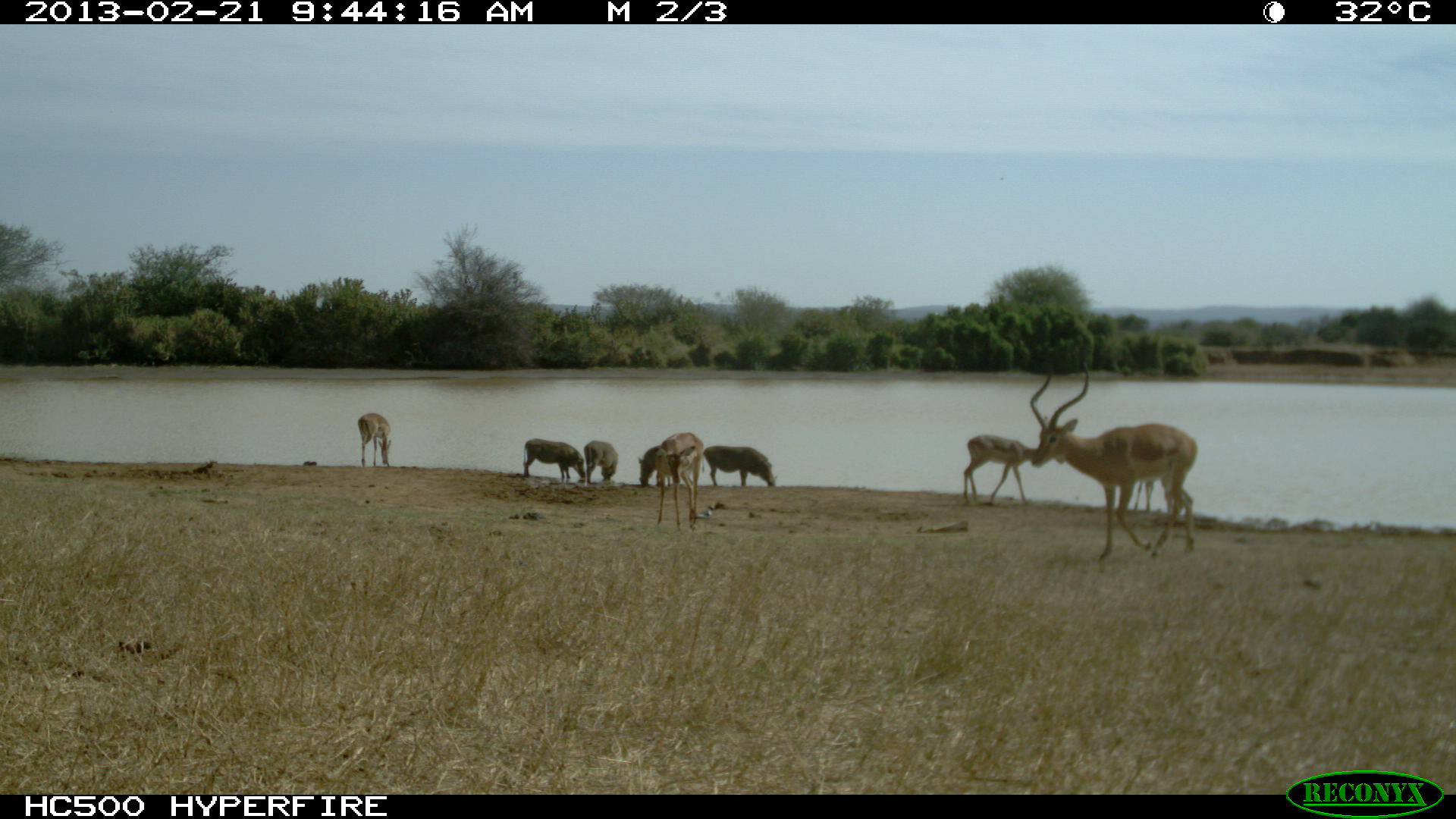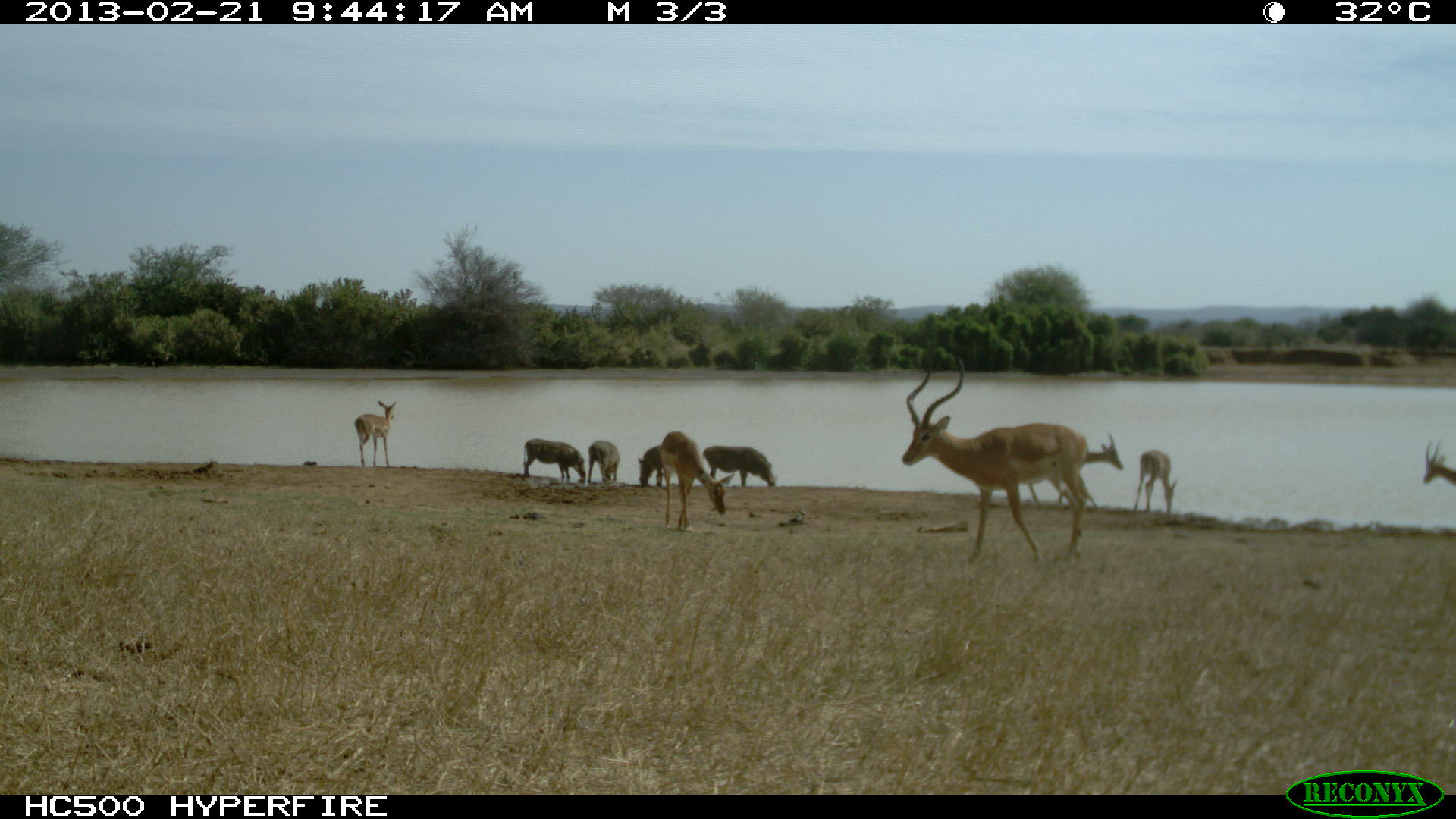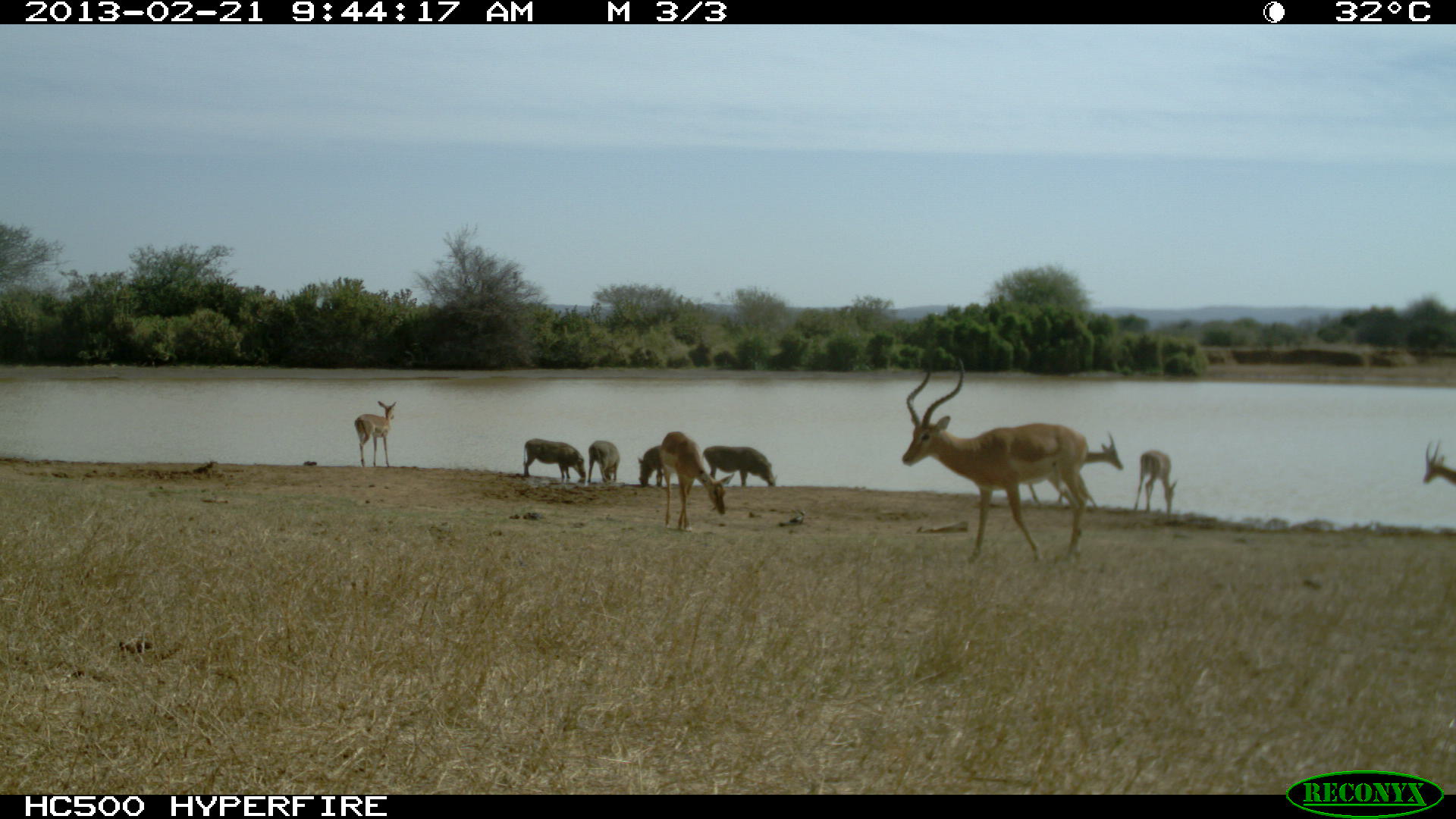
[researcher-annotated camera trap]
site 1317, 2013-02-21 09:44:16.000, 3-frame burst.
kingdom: Animalia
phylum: Chordata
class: Mammalia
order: Artiodactyla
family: Suidae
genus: Phacochoerus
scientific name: Phacochoerus africanus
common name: common warthog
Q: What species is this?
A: Phacochoerus africanus (common warthog).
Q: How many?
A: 4.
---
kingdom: Animalia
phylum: Chordata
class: Mammalia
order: Artiodactyla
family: Bovidae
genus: Aepyceros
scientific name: Aepyceros melampus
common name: impala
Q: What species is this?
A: Aepyceros melampus (impala).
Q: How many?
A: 6.